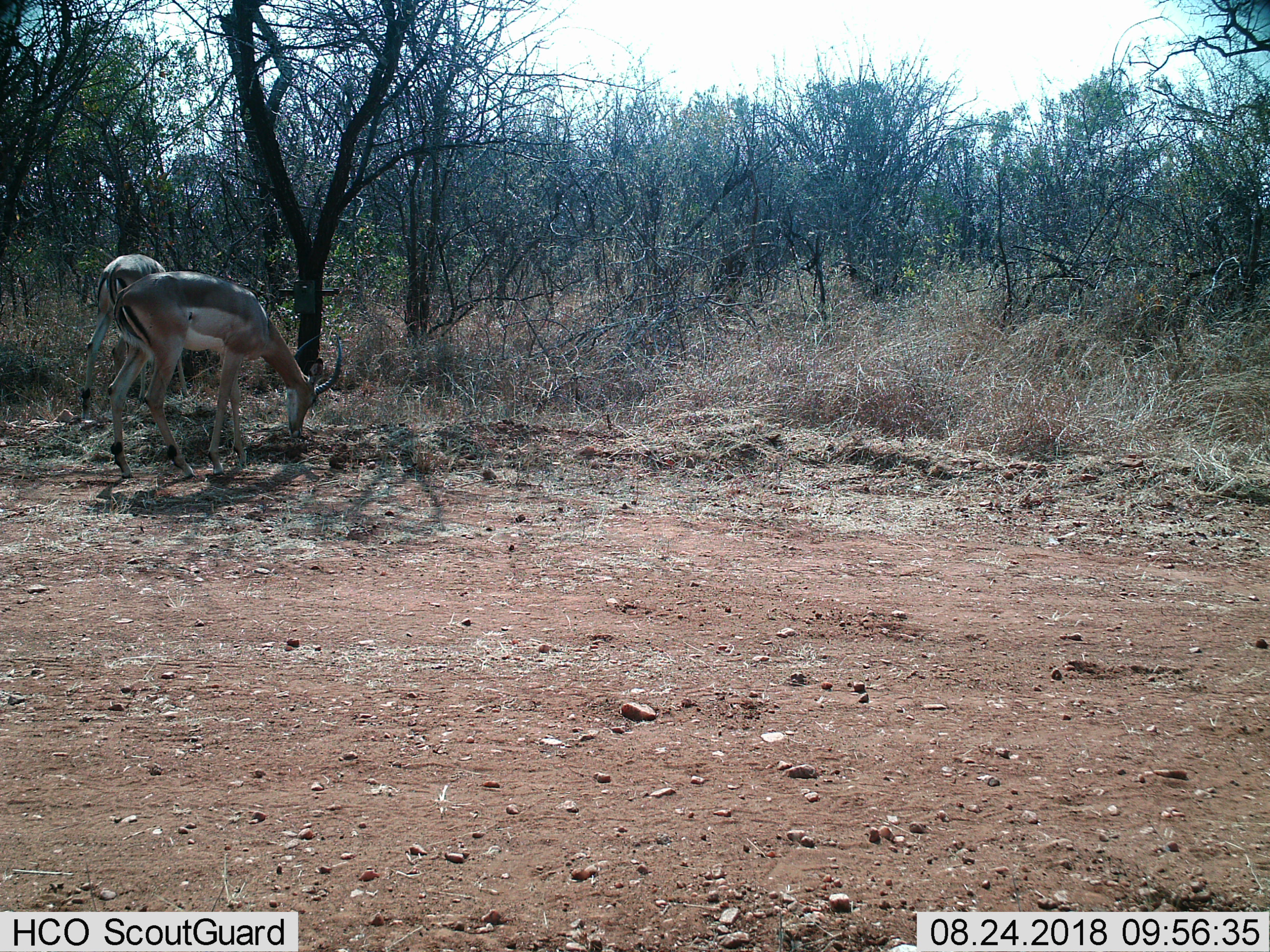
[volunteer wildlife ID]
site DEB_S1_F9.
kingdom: Animalia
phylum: Chordata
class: Mammalia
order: Artiodactyla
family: Bovidae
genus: Aepyceros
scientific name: Aepyceros melampus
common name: impala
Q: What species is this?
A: Impala (Aepyceros melampus).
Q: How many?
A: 2.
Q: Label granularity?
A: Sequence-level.